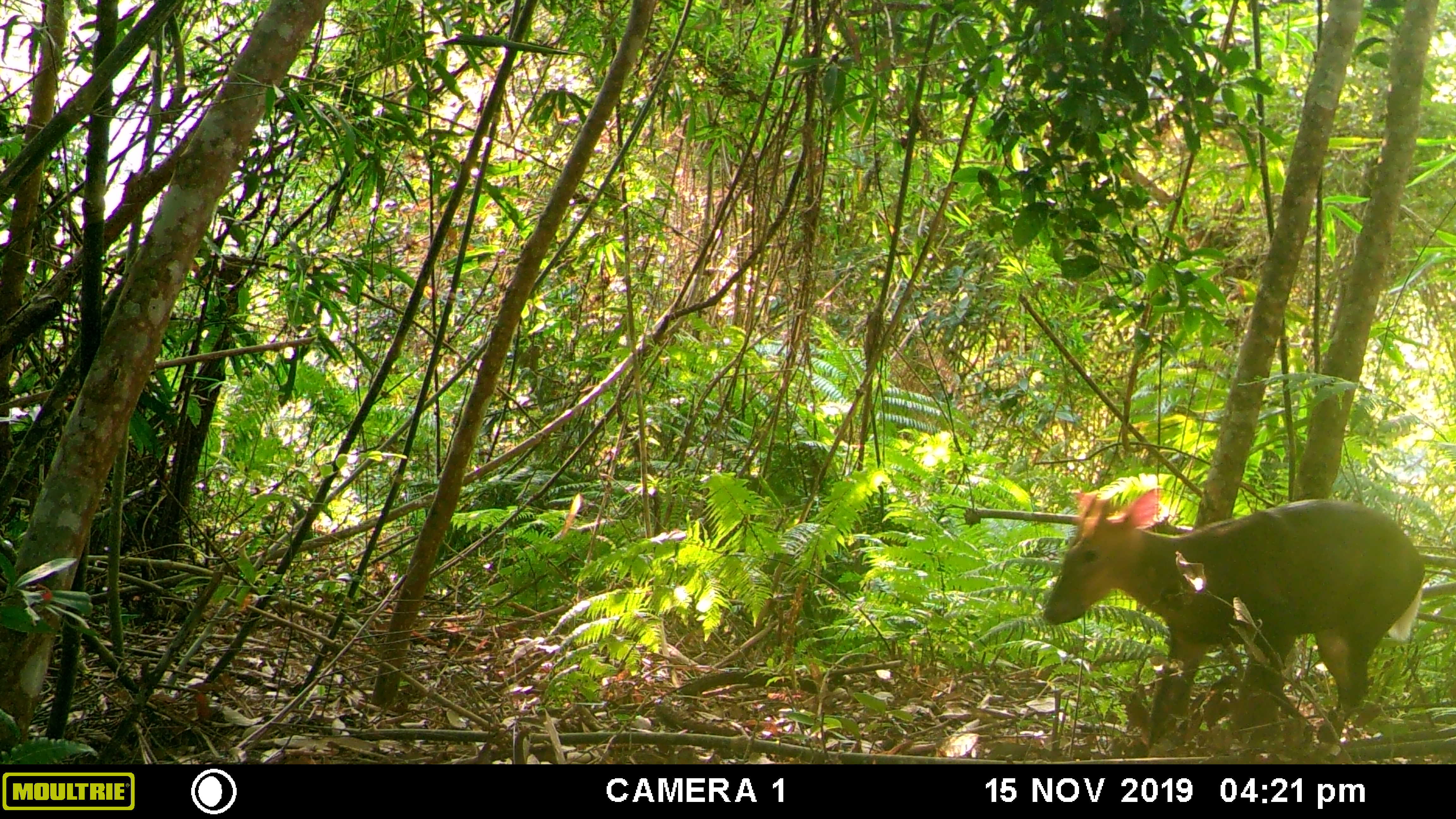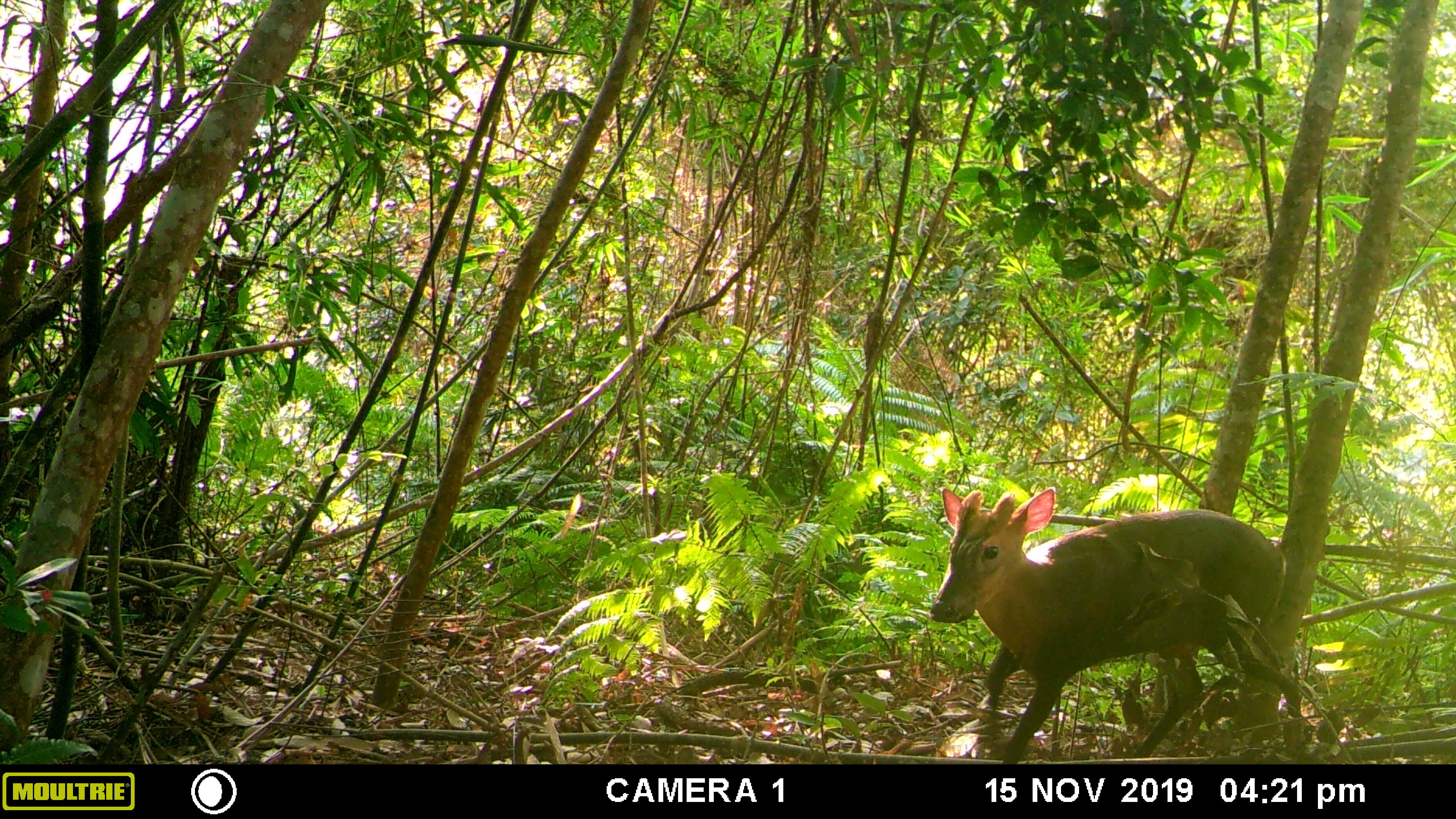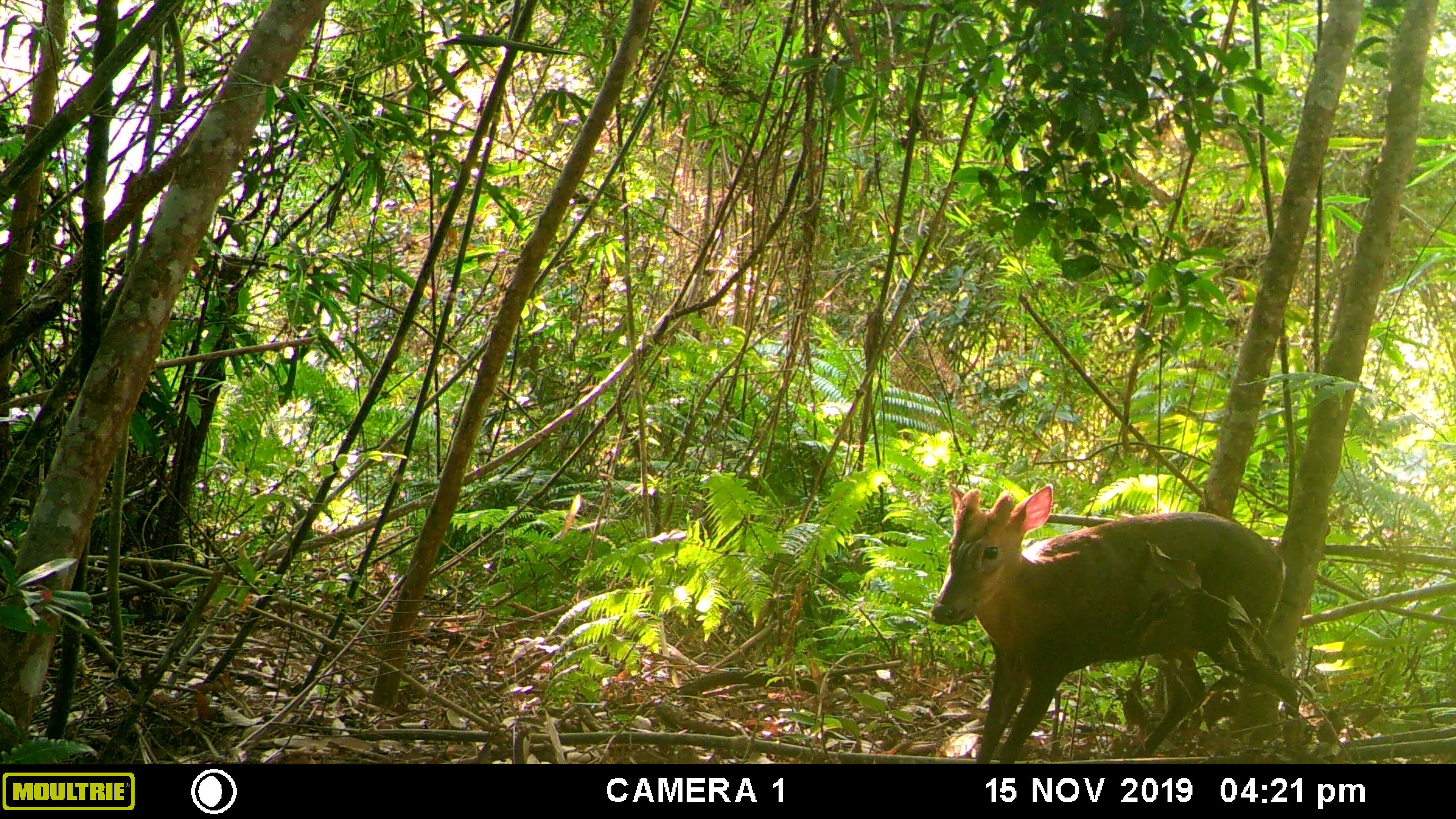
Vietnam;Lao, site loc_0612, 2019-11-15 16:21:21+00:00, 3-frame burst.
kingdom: Animalia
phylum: Chordata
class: Mammalia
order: Artiodactyla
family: Cervidae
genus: Muntiacus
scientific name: Muntiacus rooseveltorum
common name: roosevelt's muntjac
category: roosevelts muntjac group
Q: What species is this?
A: Roosevelts muntjac group (roosevelt's muntjac) (Muntiacus rooseveltorum).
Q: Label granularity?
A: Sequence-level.